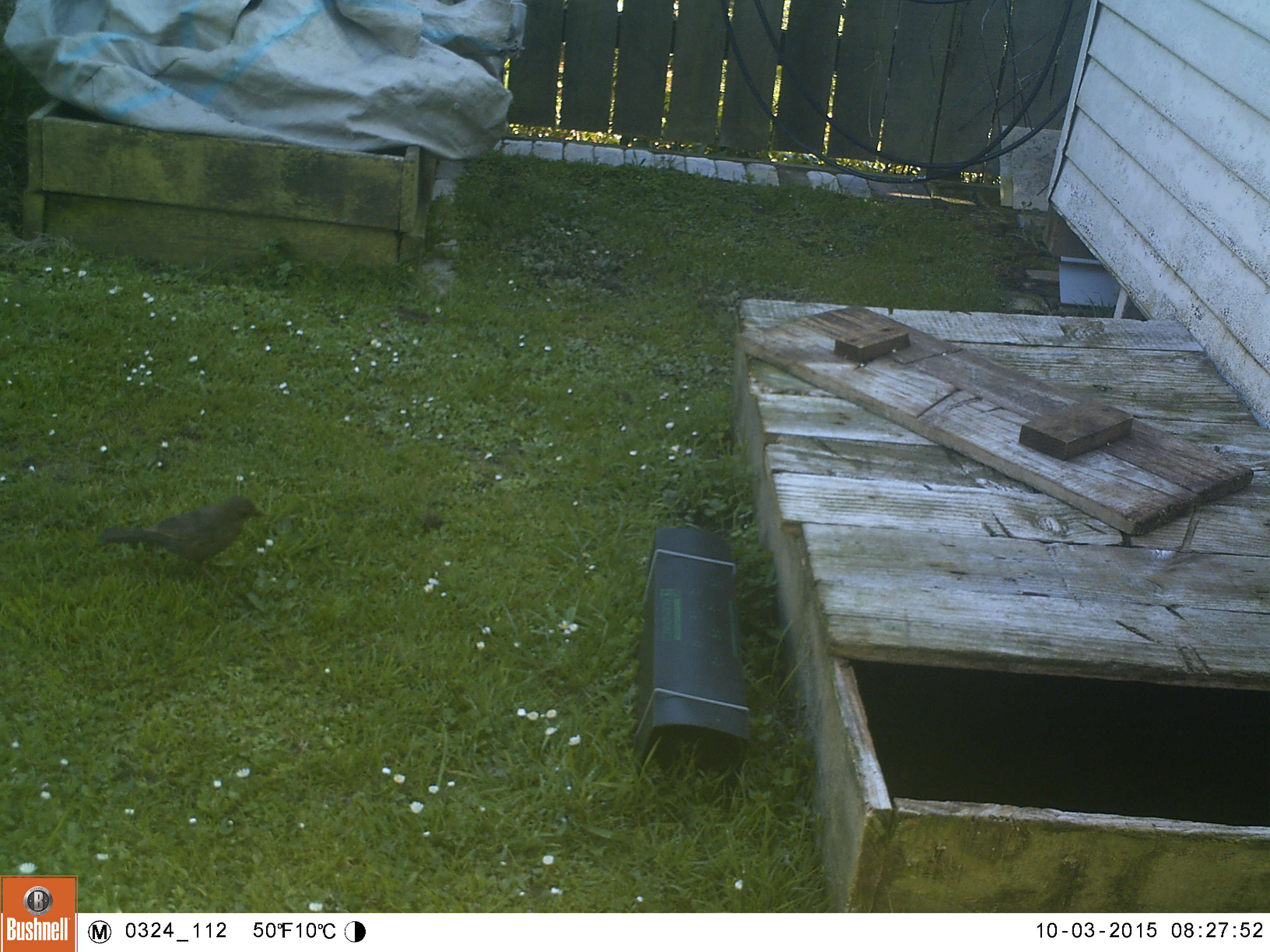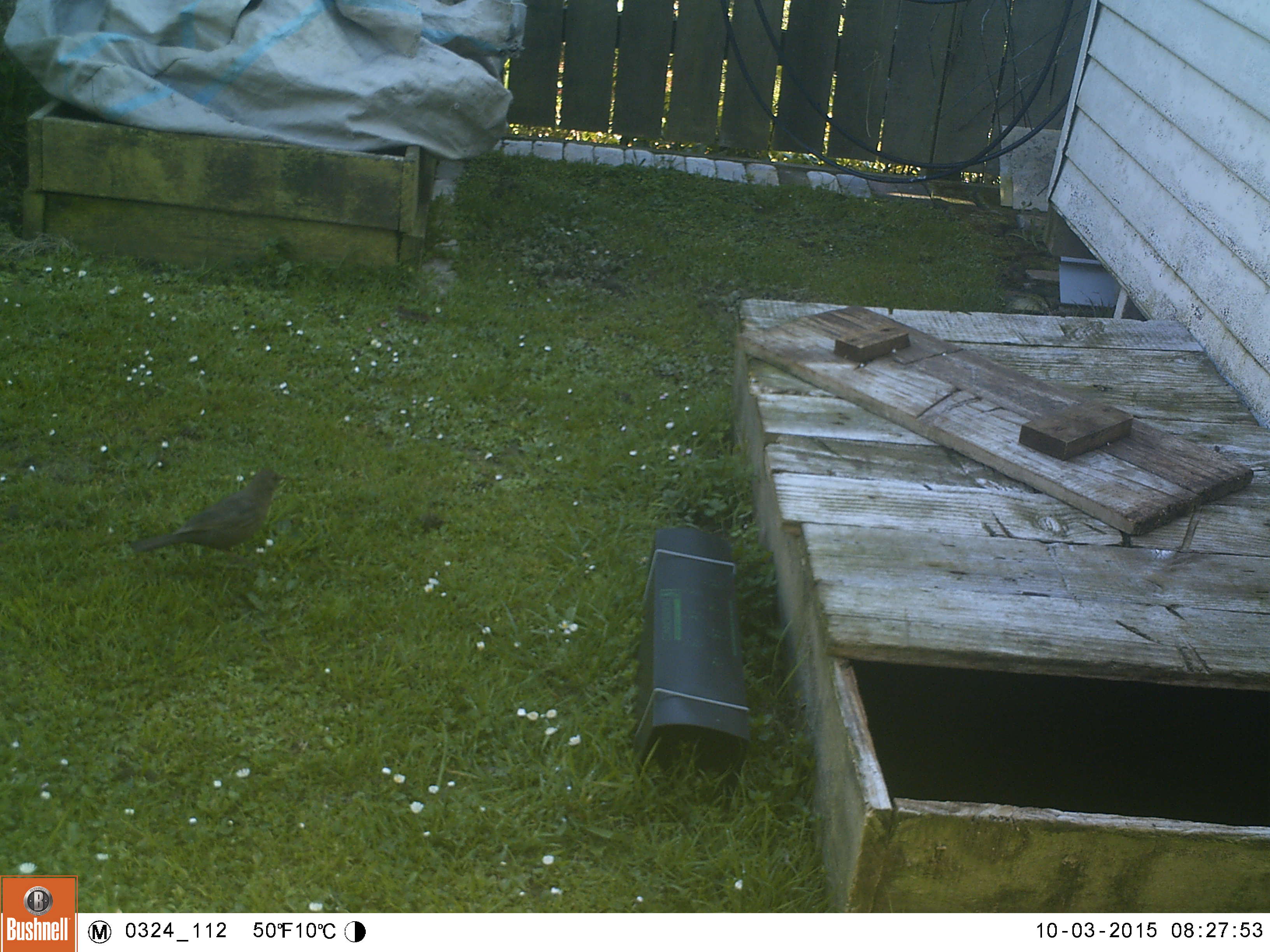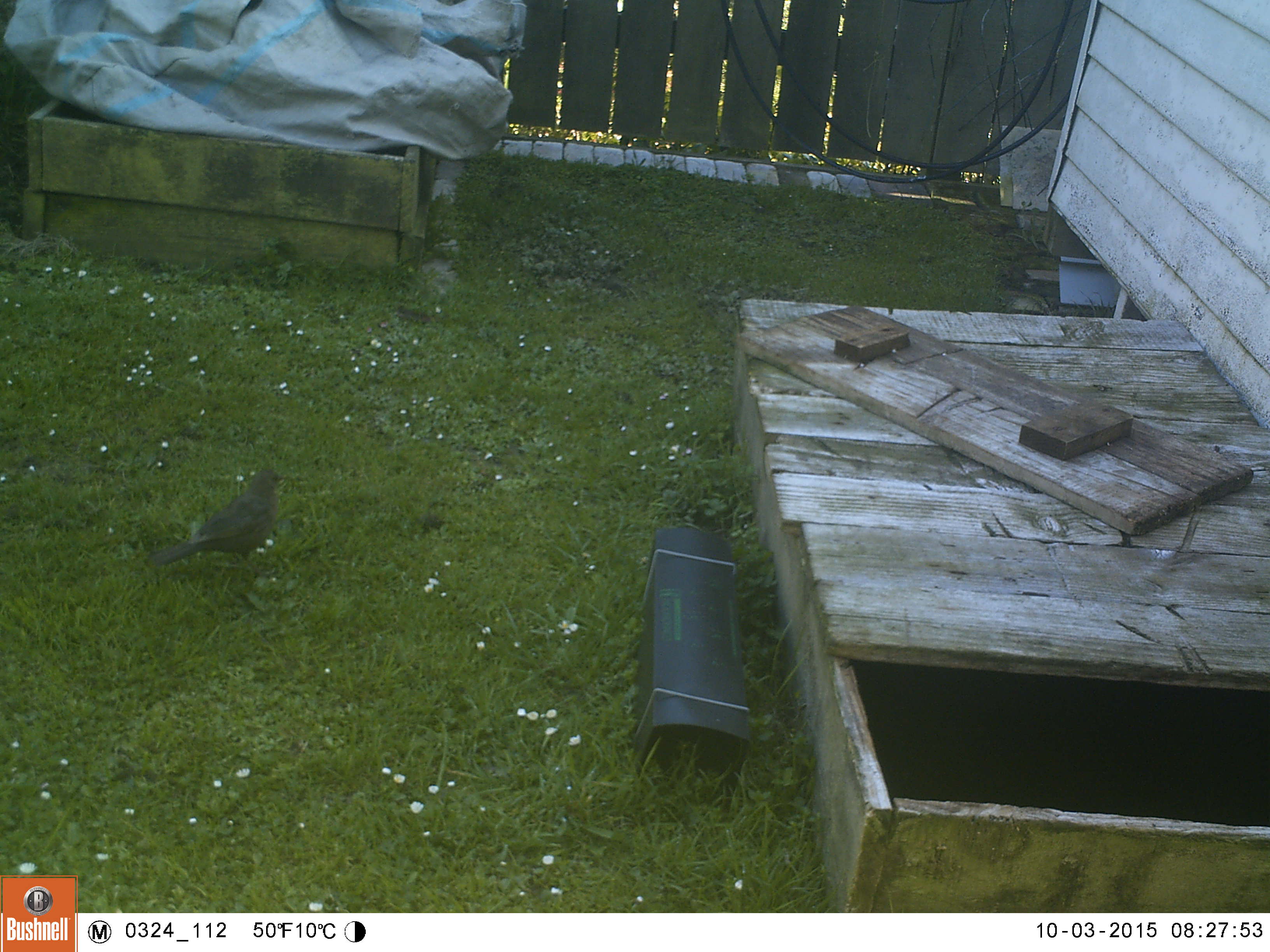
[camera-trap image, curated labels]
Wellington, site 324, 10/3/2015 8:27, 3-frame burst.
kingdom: Animalia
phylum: Chordata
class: Aves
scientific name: Aves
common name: bird